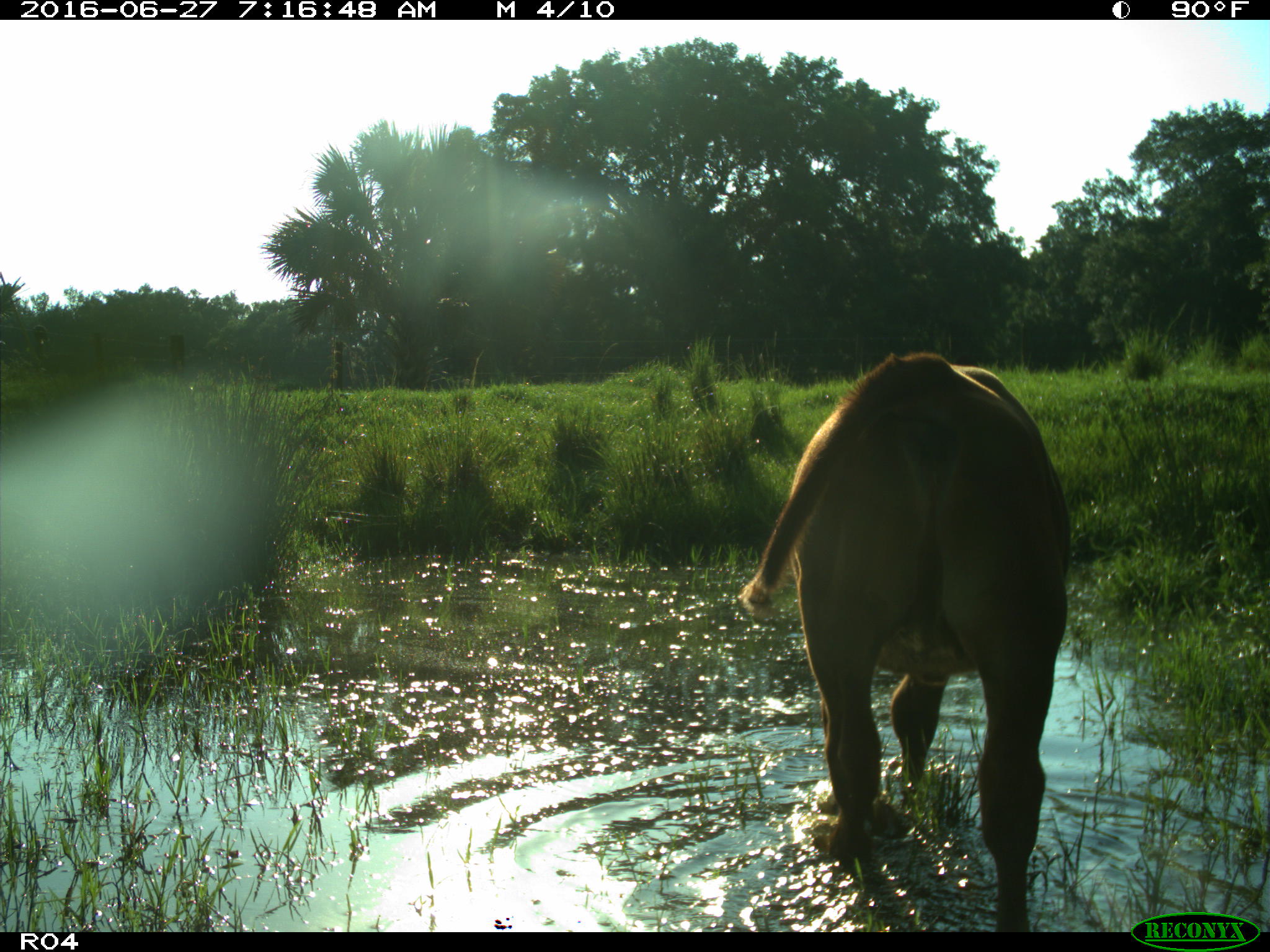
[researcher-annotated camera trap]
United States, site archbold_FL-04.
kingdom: Animalia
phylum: Chordata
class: Mammalia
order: Artiodactyla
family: Bovidae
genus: Bos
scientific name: Bos taurus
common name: domestic cow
Bos taurus (domestic cow).